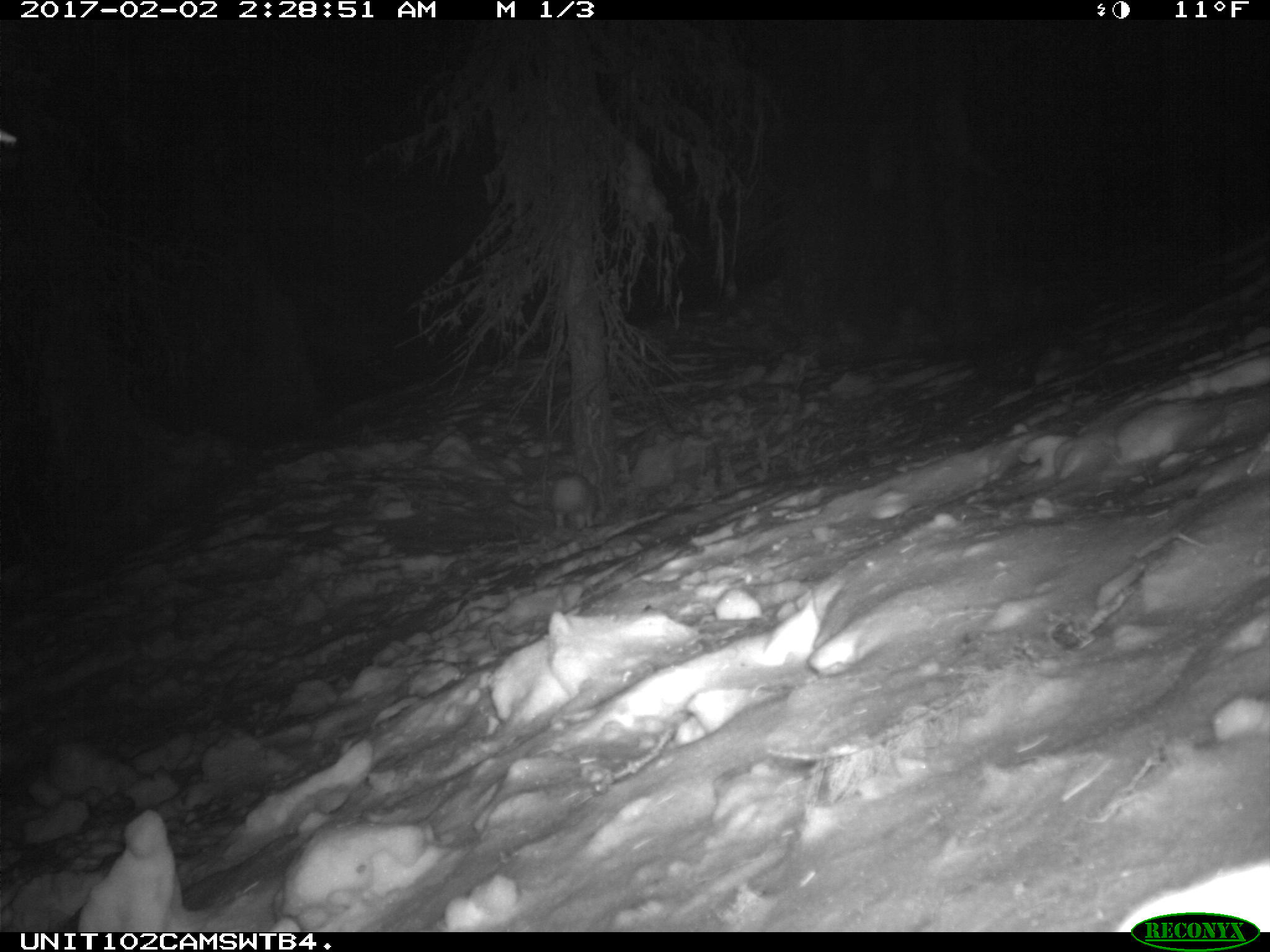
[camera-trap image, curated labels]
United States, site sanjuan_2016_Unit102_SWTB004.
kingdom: Animalia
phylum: Chordata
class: Mammalia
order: Lagomorpha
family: Leporidae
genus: Lepus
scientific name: Lepus americanus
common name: snowshoe hare